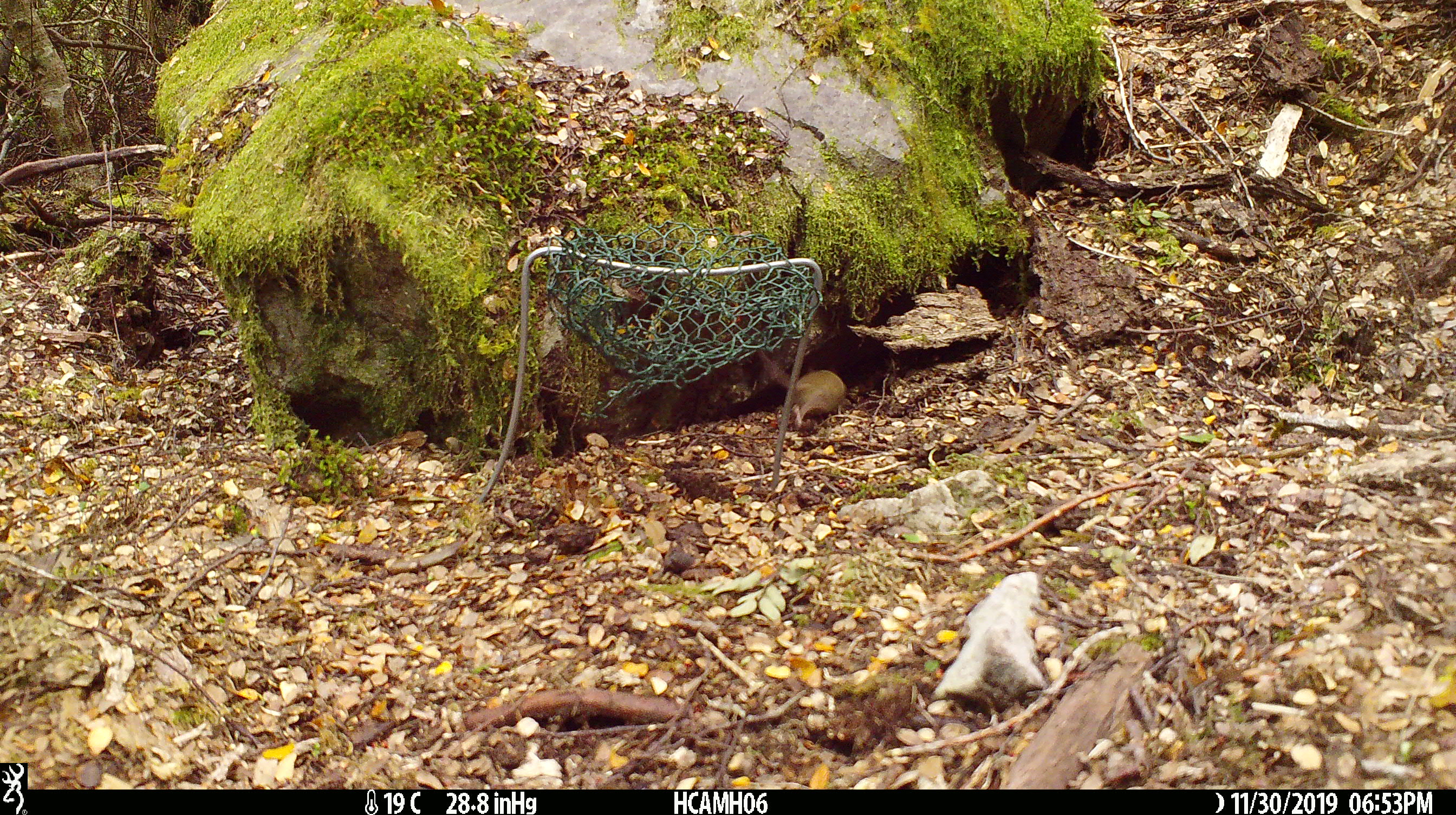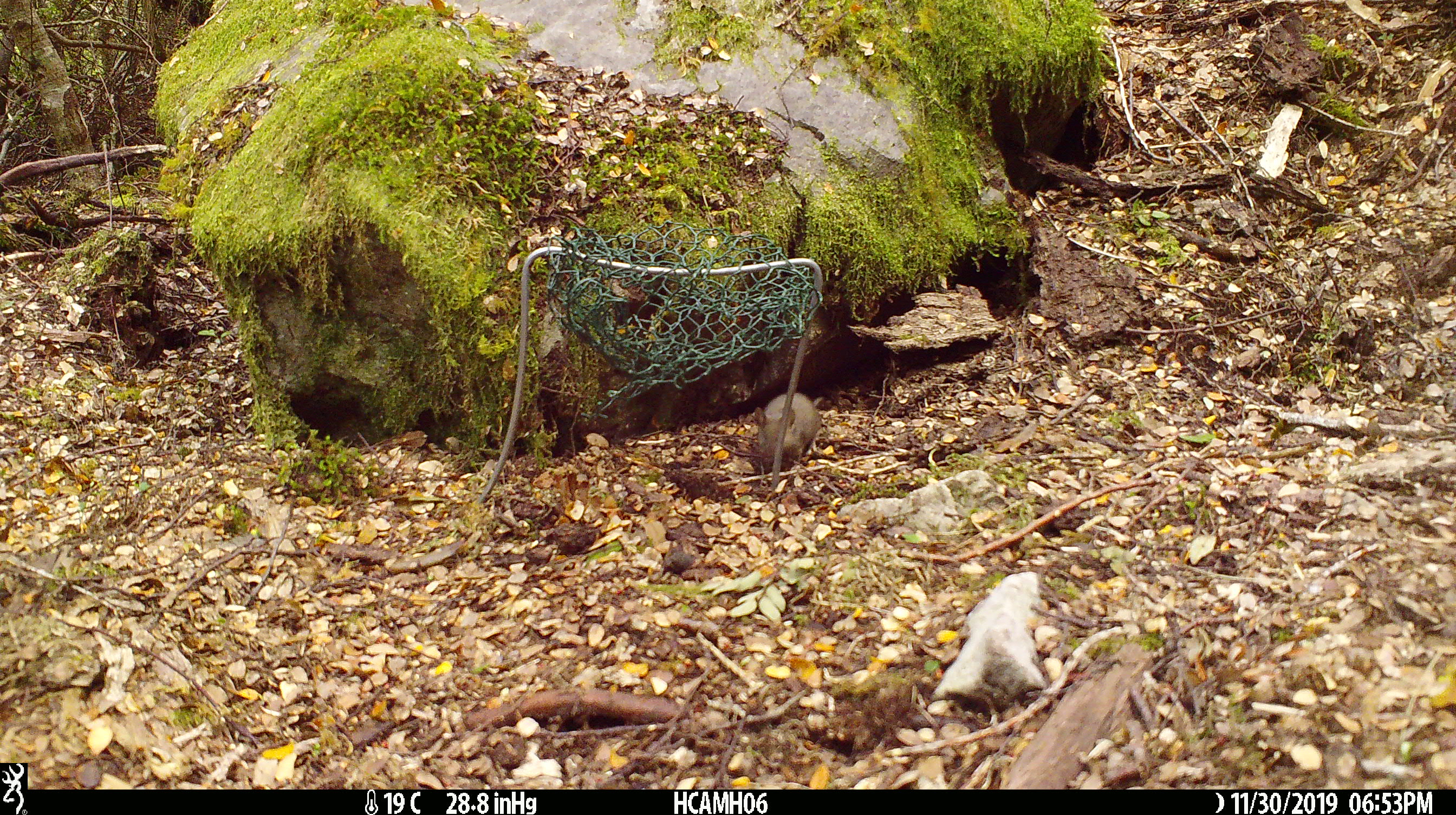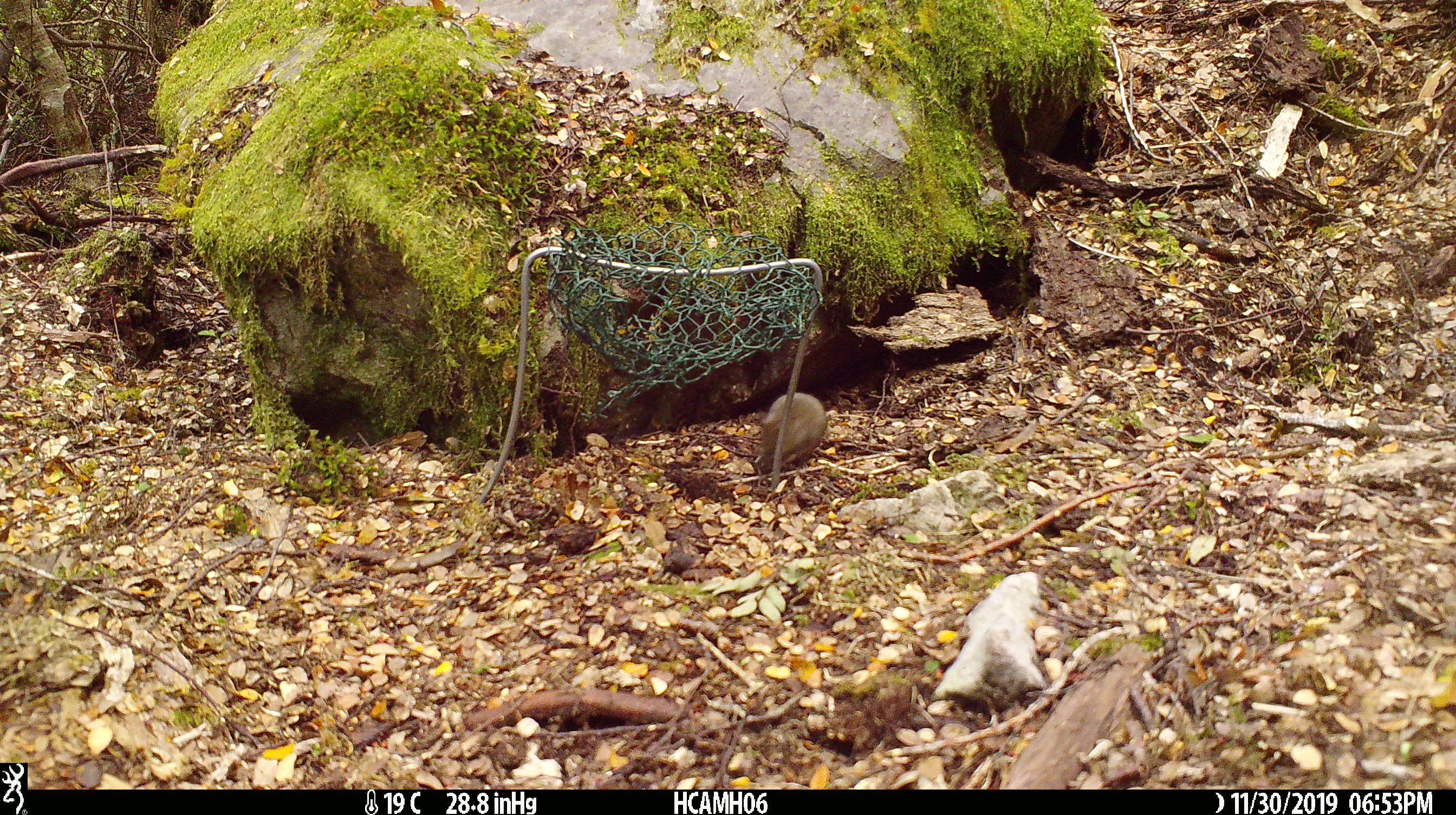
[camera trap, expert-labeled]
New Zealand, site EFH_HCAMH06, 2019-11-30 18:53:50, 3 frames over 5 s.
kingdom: Animalia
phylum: Chordata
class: Mammalia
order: Rodentia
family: Muridae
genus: Mus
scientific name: Mus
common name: mouse